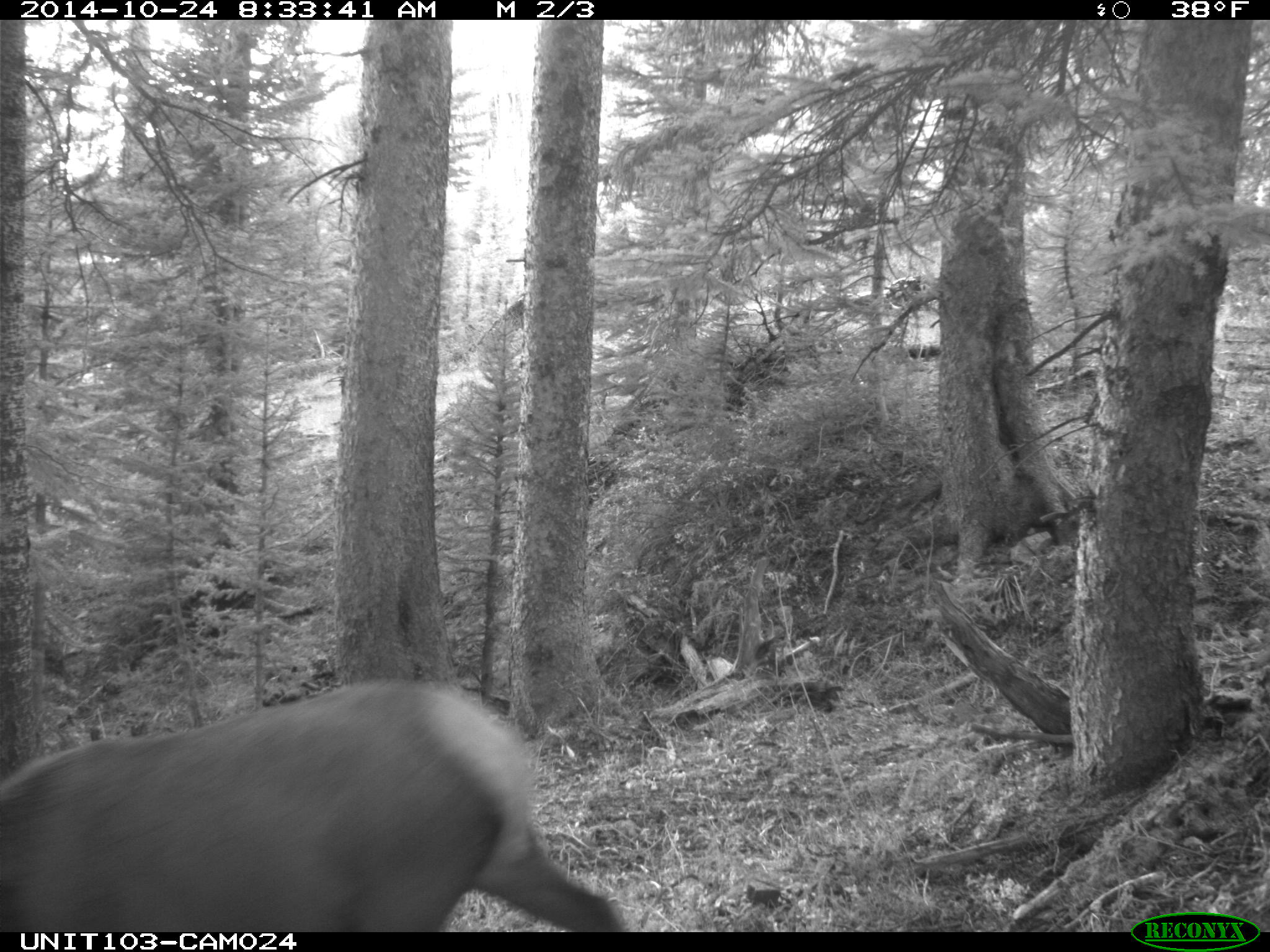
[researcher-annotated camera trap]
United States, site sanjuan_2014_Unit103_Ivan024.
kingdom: Animalia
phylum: Chordata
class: Mammalia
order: Artiodactyla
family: Cervidae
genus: Cervus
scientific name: Cervus elaphus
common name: red deer